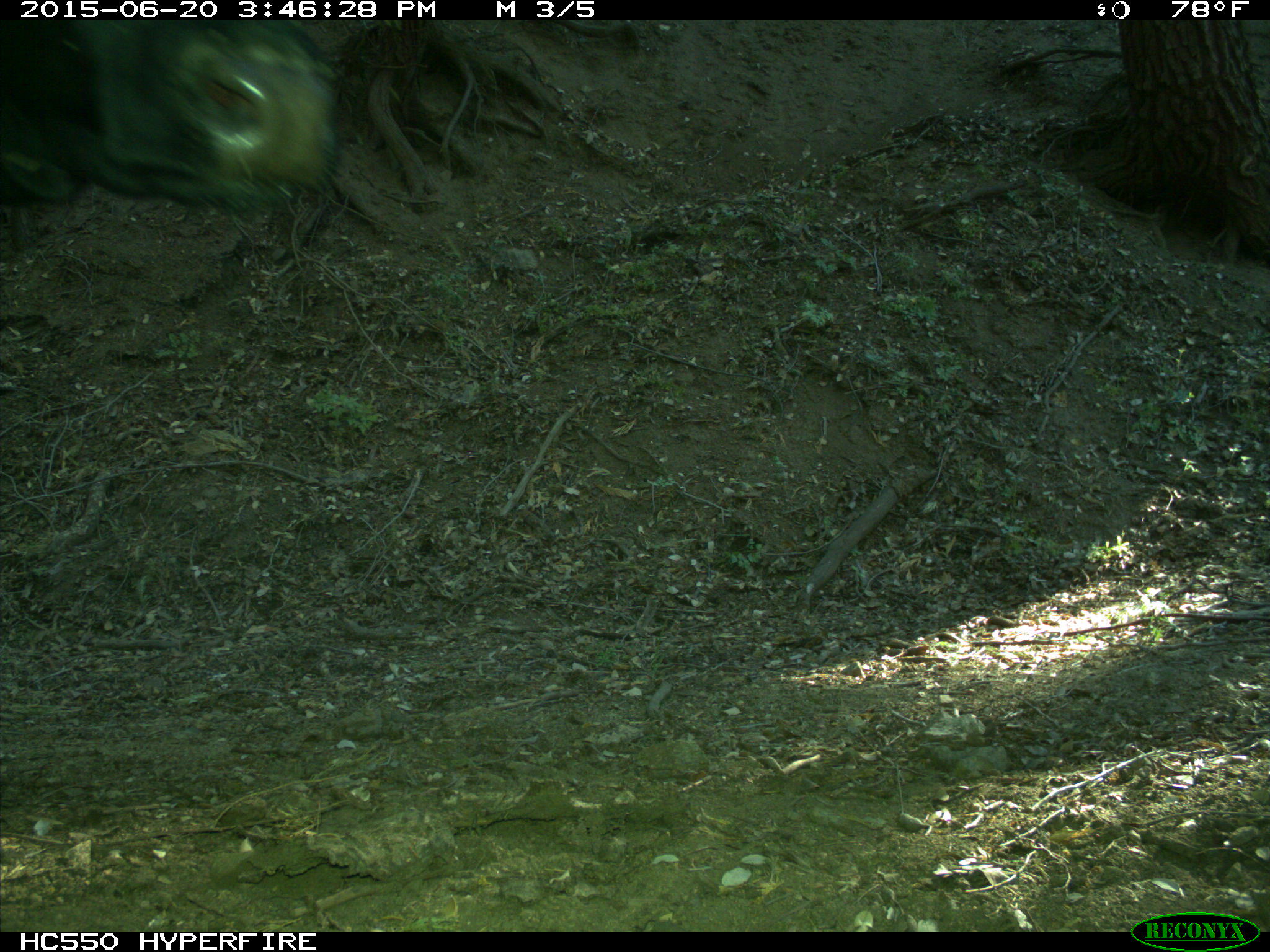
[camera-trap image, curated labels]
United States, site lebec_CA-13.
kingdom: Animalia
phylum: Chordata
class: Mammalia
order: Artiodactyla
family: Bovidae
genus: Bos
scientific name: Bos taurus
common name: domestic cow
Bos taurus (domestic cow).